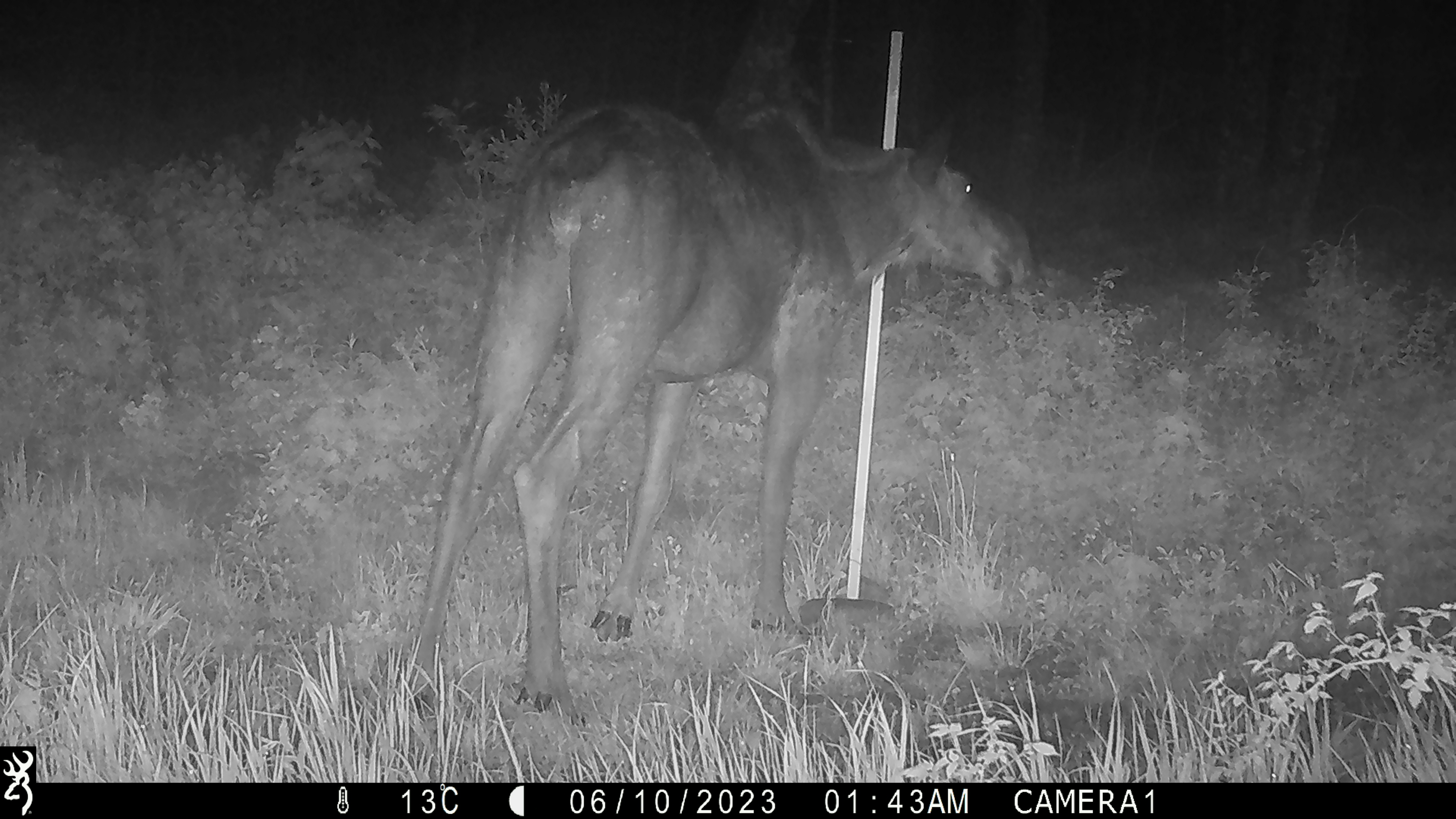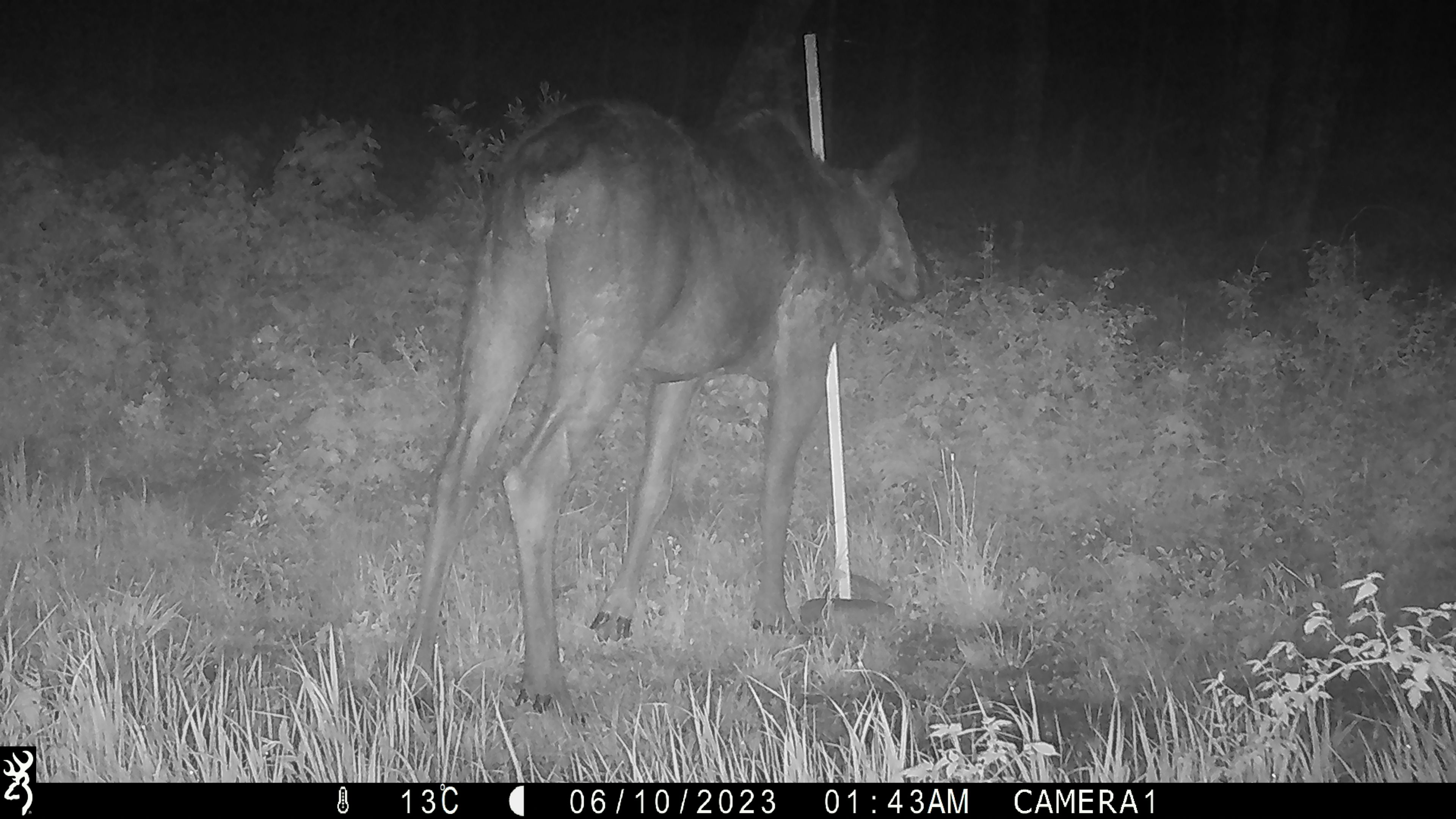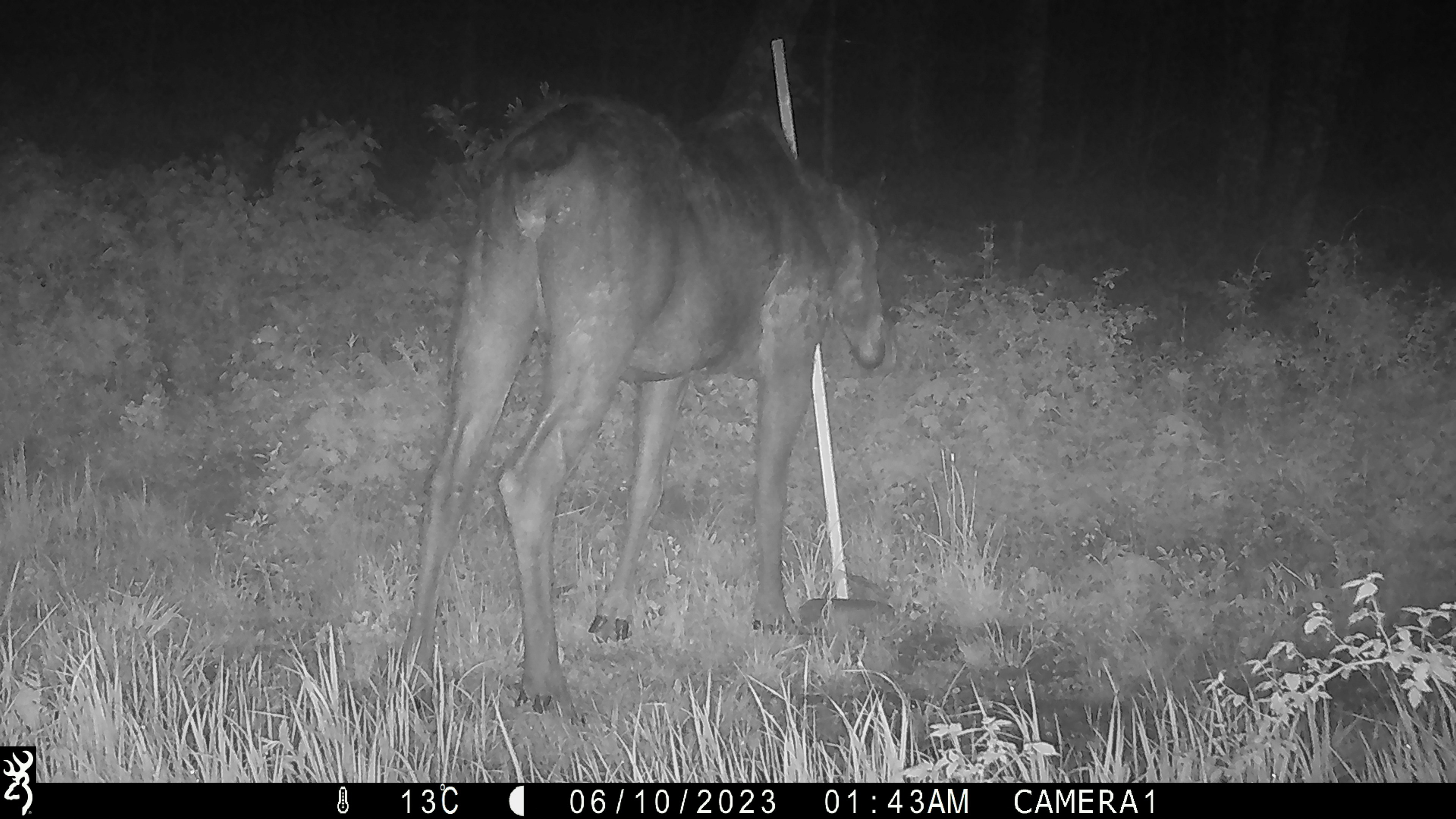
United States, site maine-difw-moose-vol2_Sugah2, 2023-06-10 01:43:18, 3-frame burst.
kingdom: Animalia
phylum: Chordata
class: Mammalia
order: Artiodactyla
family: Cervidae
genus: Alces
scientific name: Alces alces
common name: moose